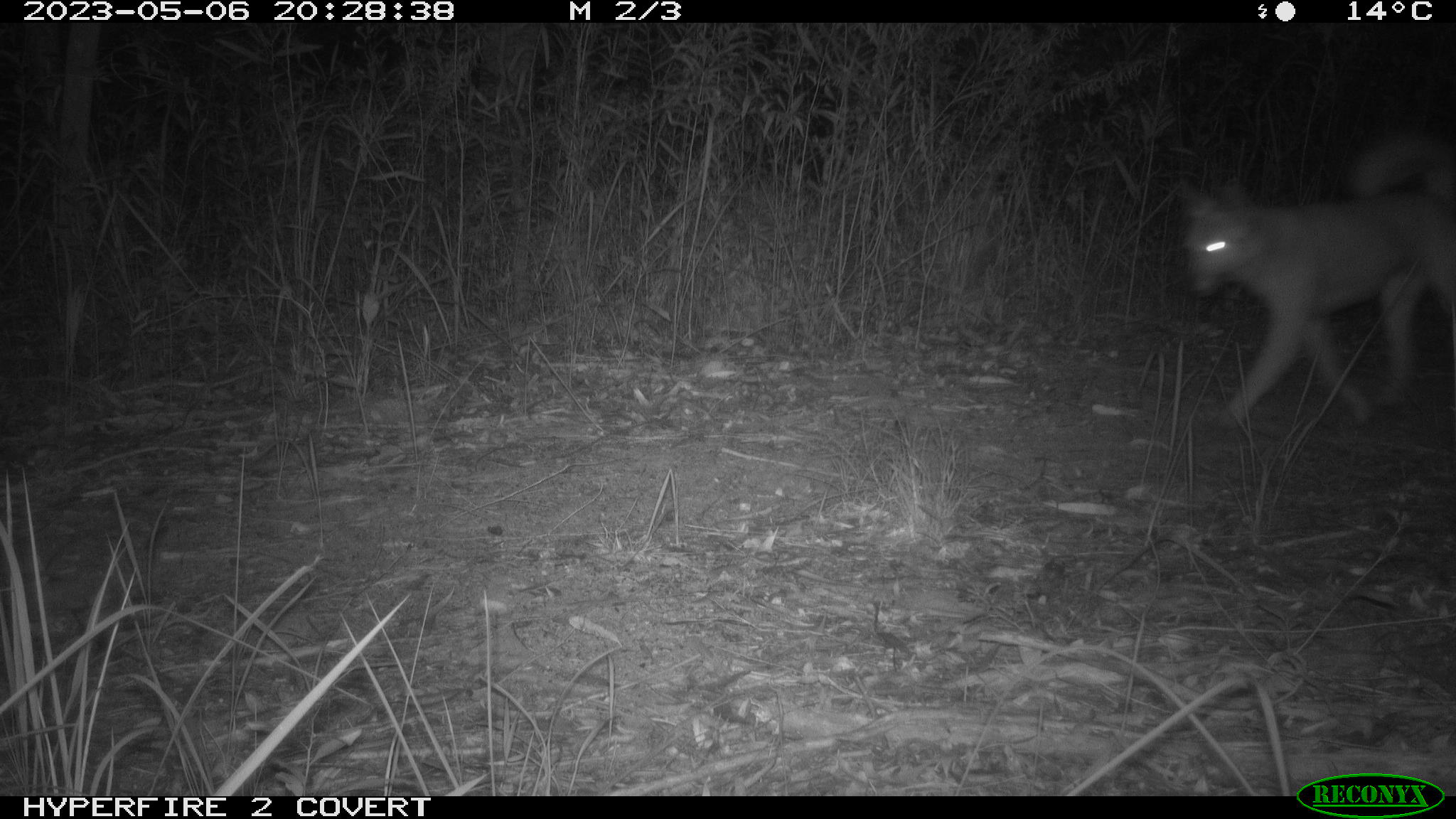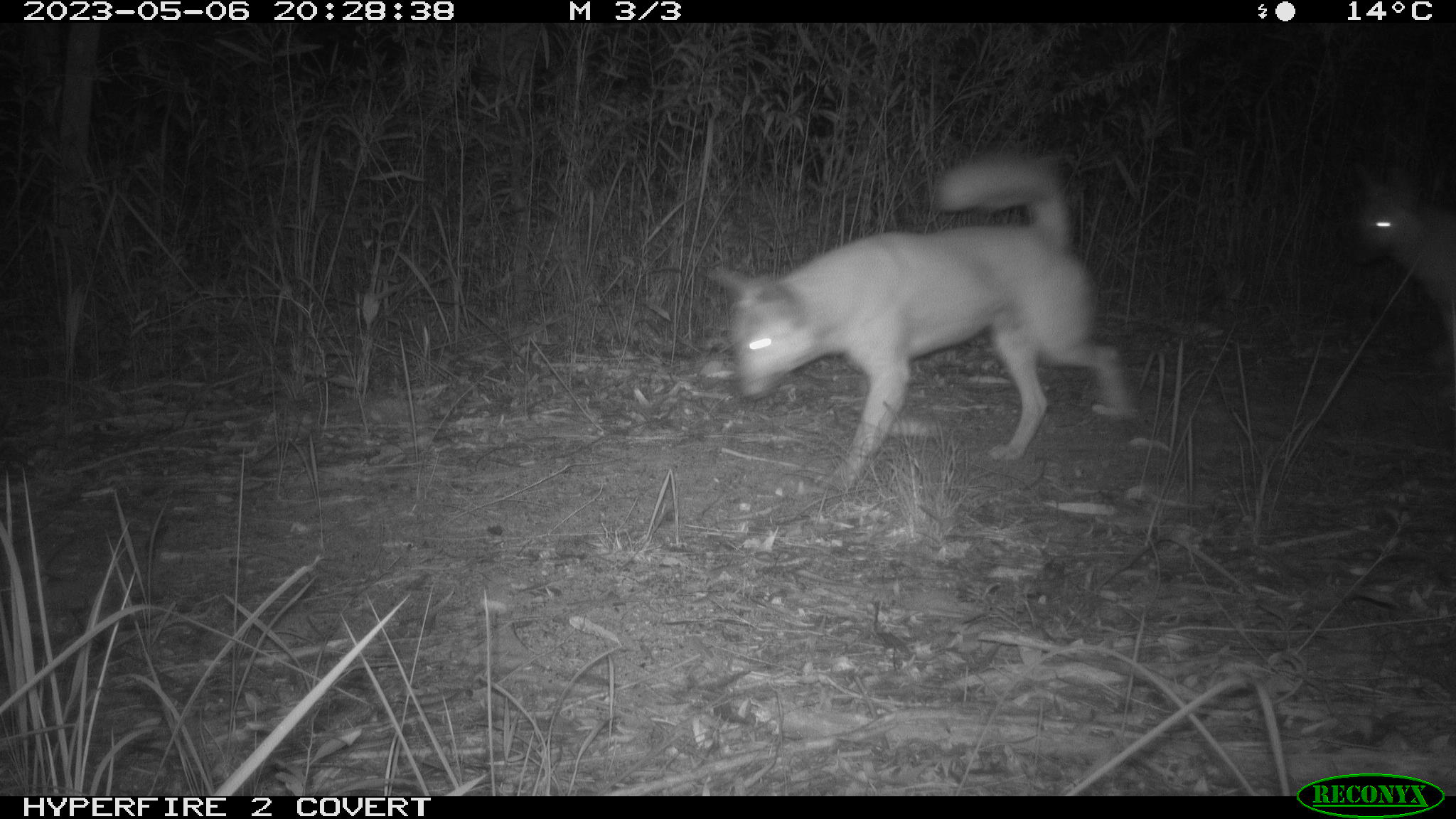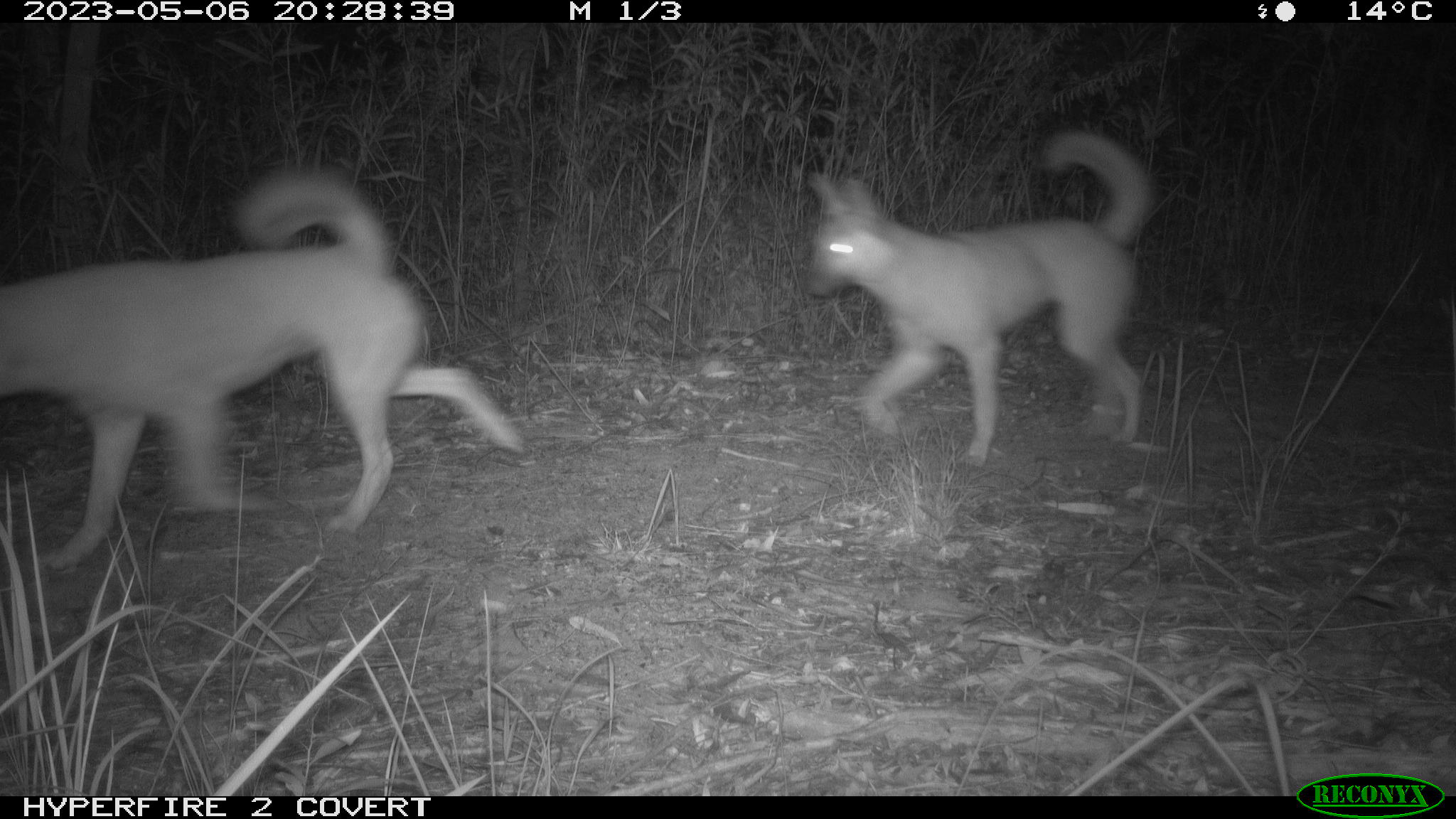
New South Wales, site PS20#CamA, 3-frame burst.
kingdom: Animalia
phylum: Chordata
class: Mammalia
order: Carnivora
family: Canidae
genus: Canis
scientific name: Canis familiaris dingo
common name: dingo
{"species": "dingo (Canis familiaris dingo)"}